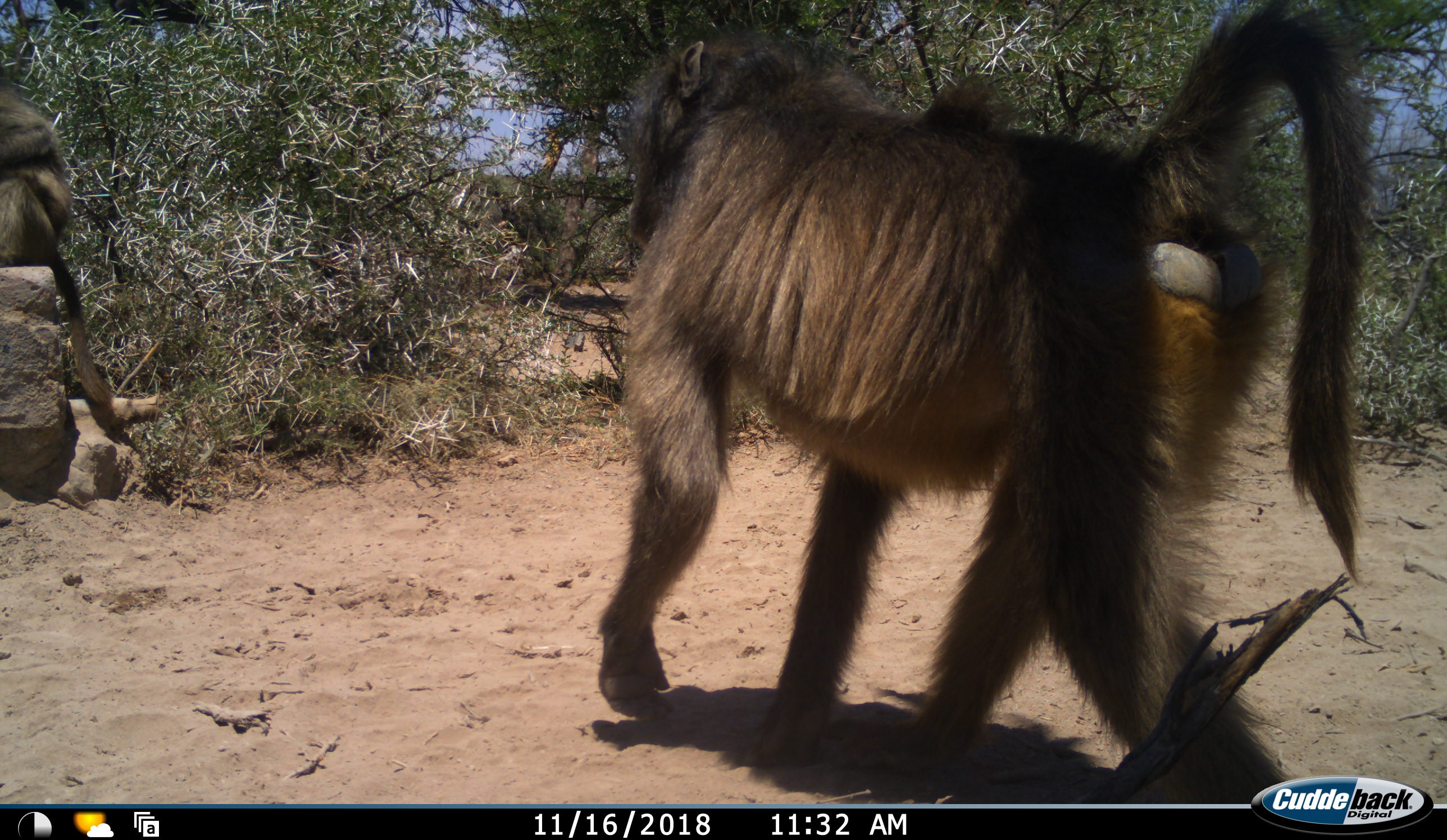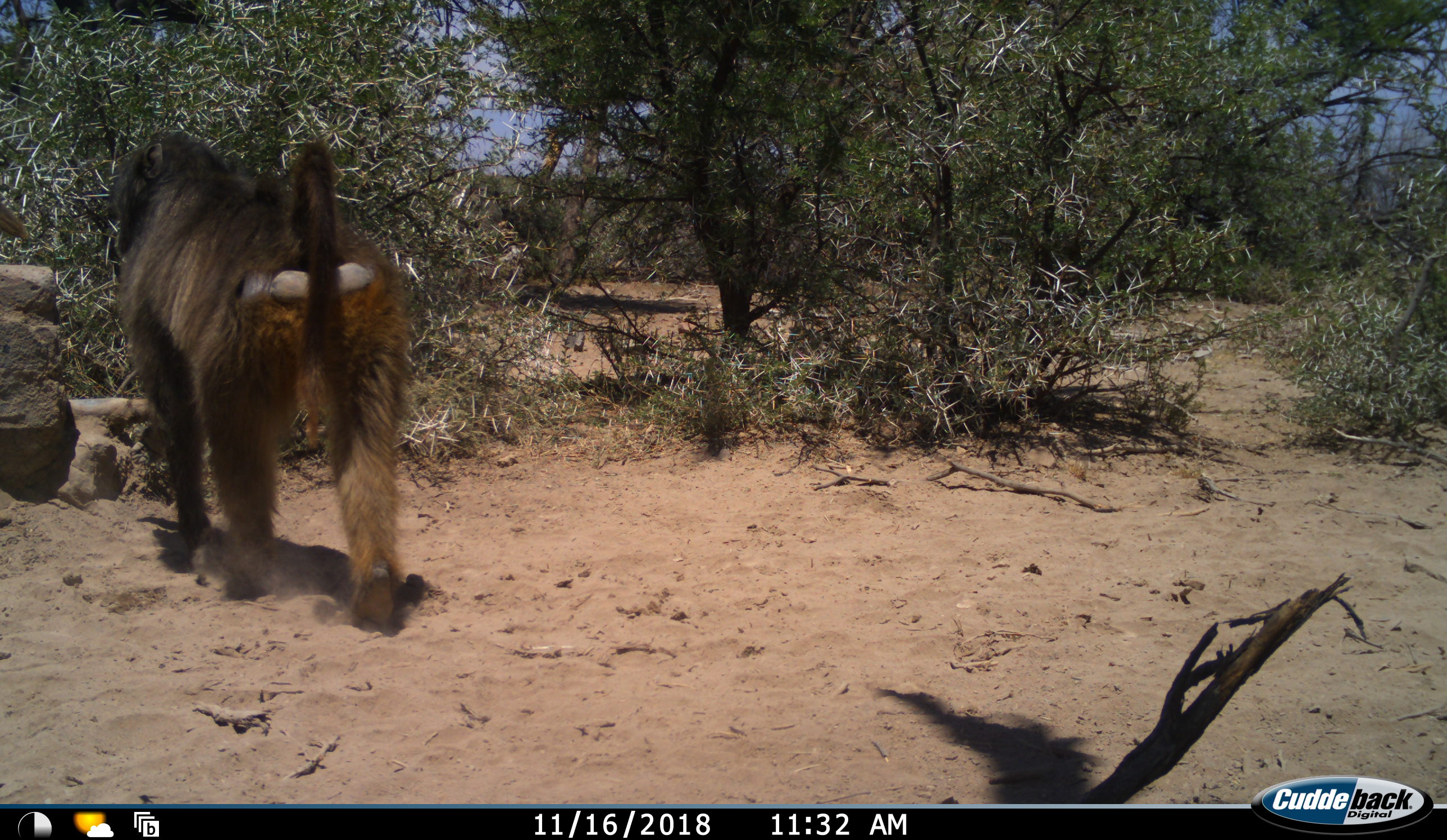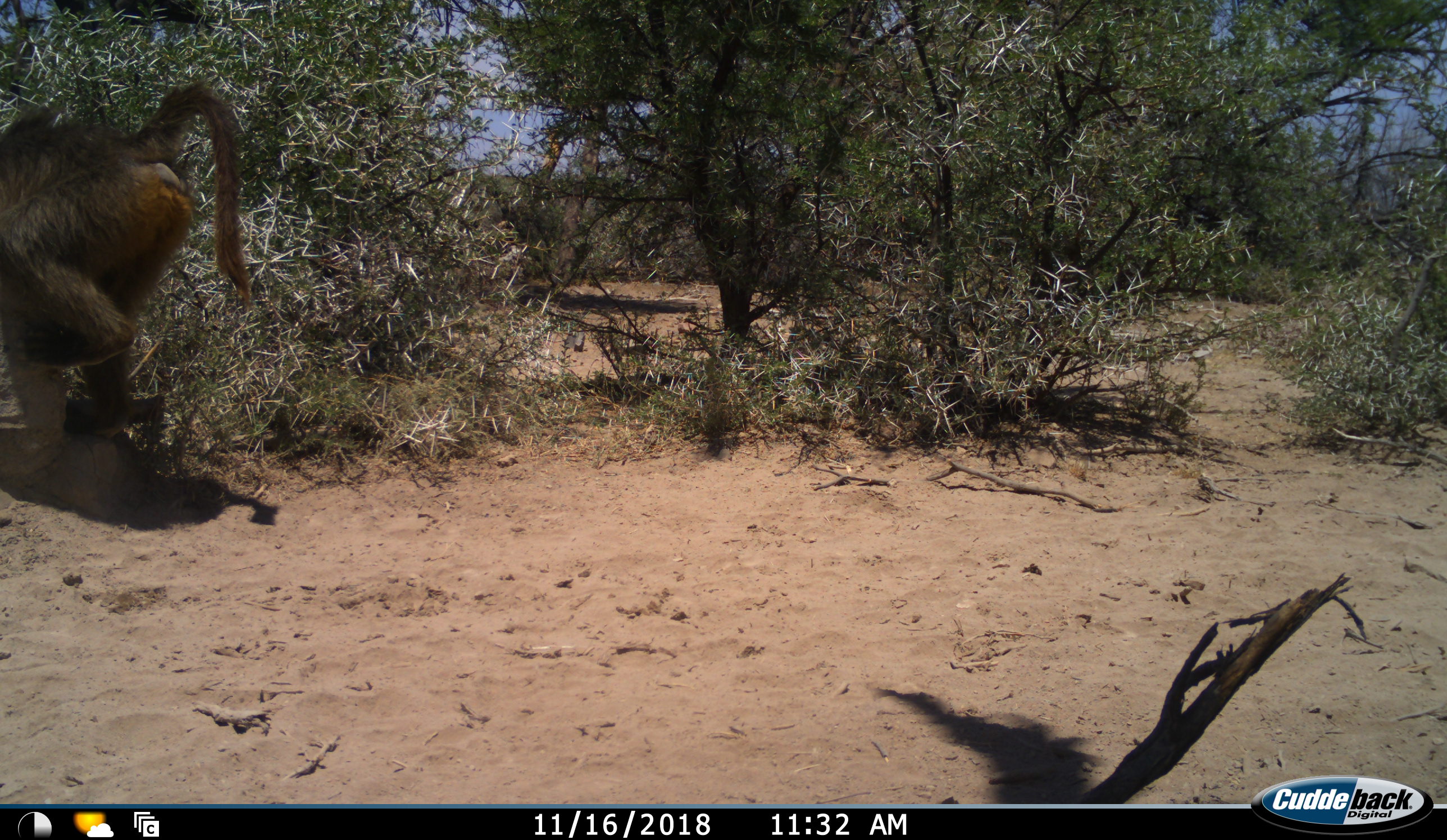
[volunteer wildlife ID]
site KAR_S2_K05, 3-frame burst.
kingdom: Animalia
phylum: Chordata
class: Mammalia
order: Primates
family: Cercopithecidae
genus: Papio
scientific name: Papio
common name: baboon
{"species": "baboon (Papio)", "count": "2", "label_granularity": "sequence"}